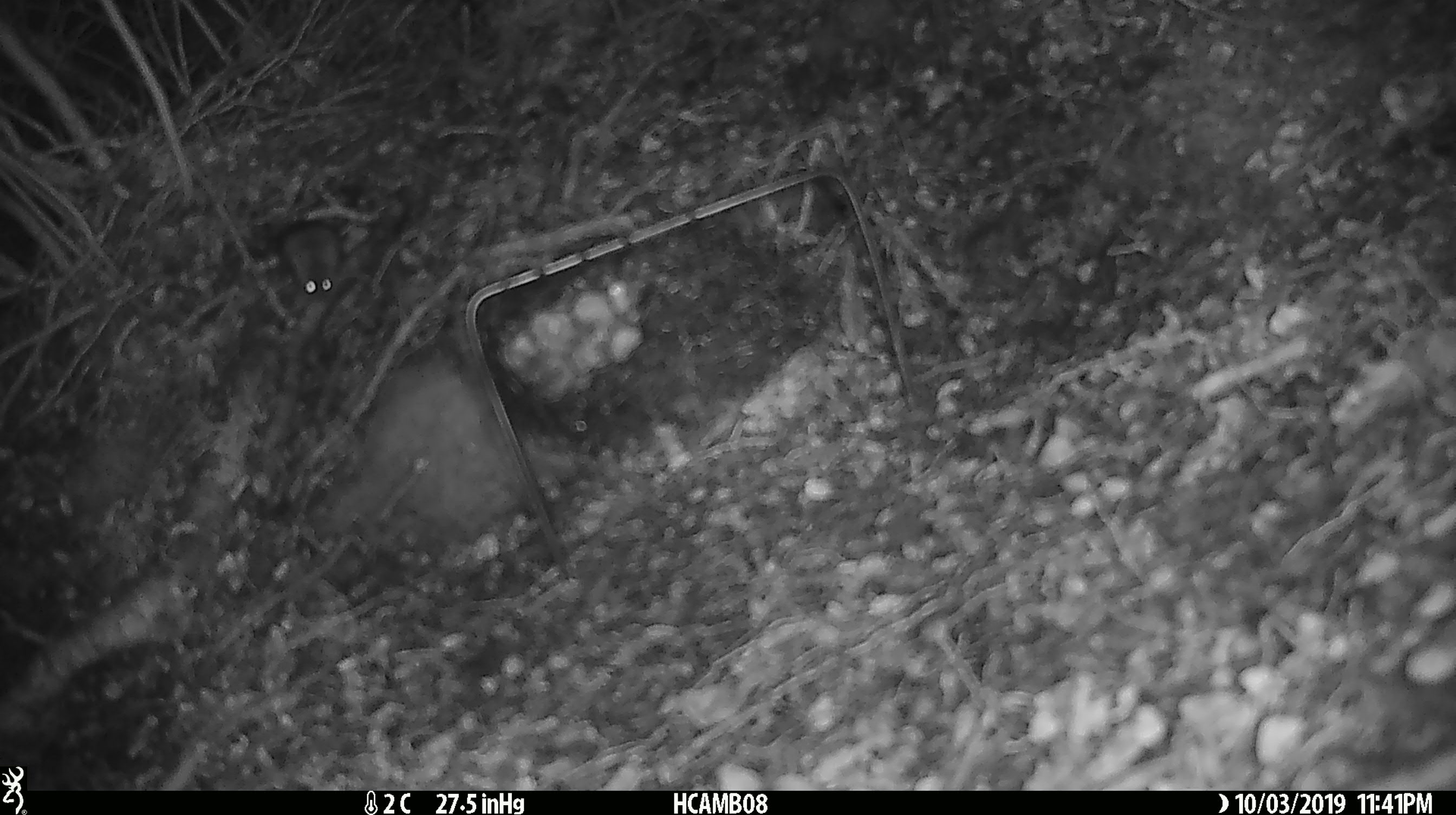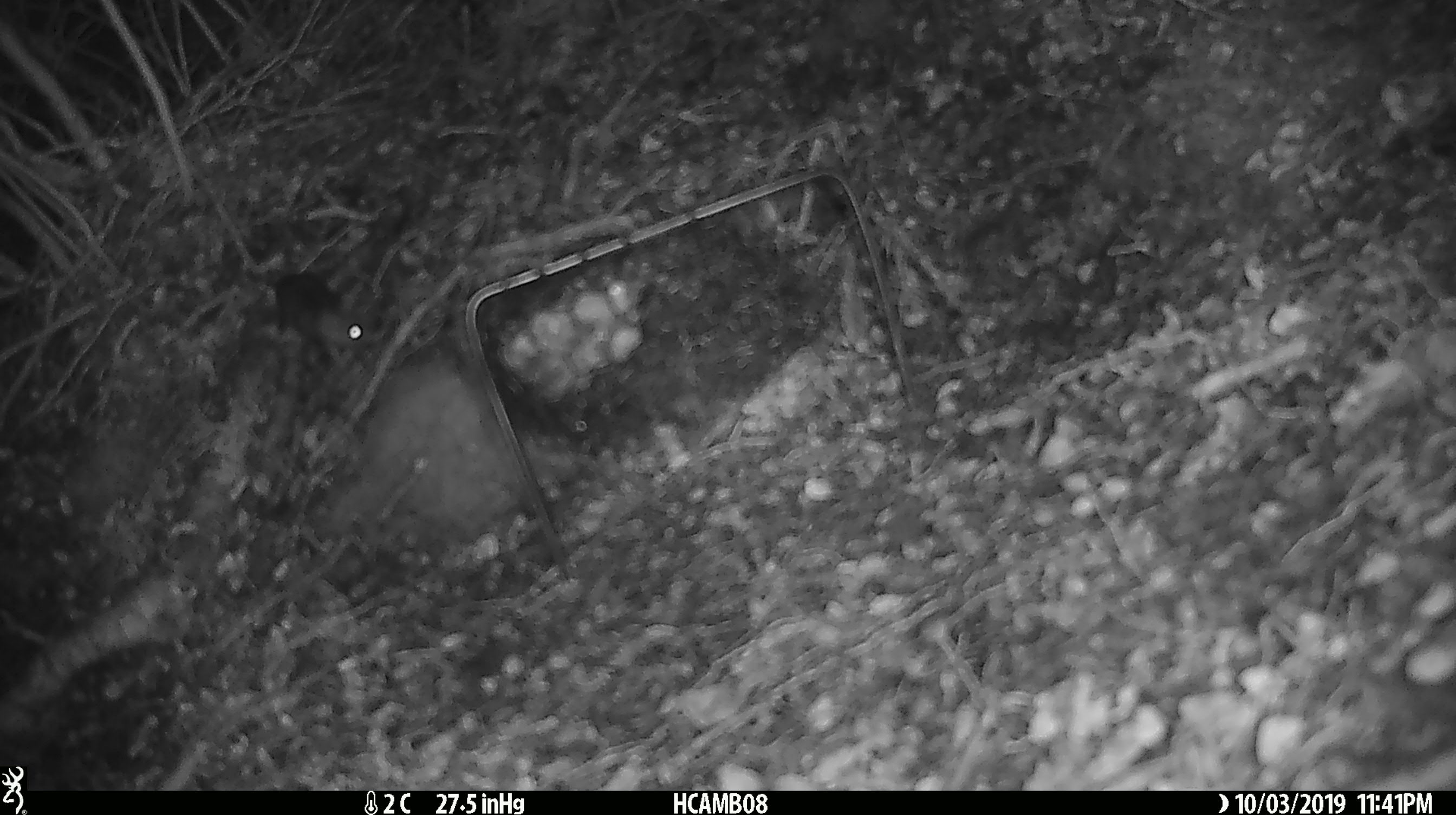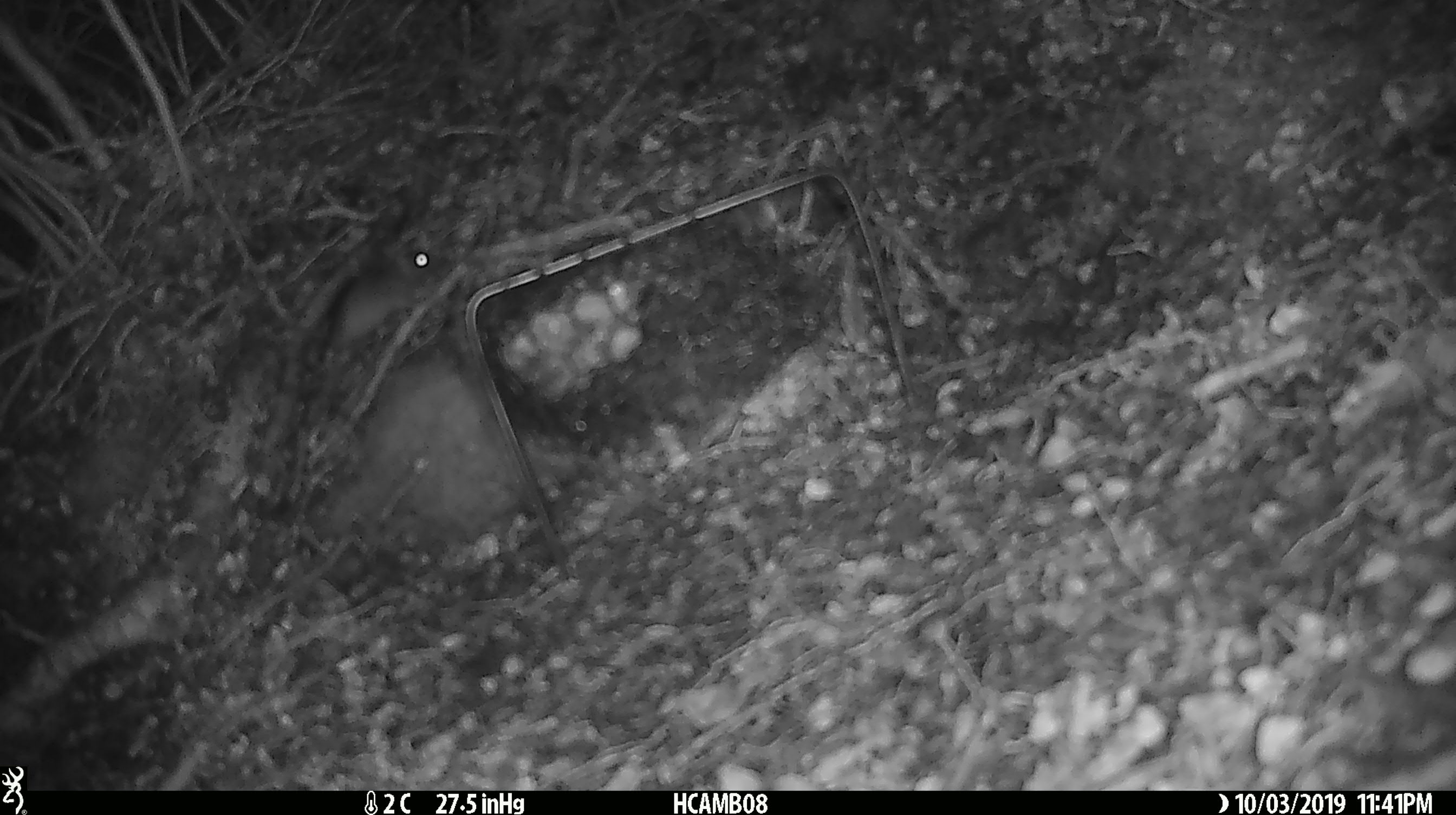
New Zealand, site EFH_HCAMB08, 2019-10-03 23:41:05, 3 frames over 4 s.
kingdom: Animalia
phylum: Chordata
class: Mammalia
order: Rodentia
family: Muridae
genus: Mus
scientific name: Mus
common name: mouse